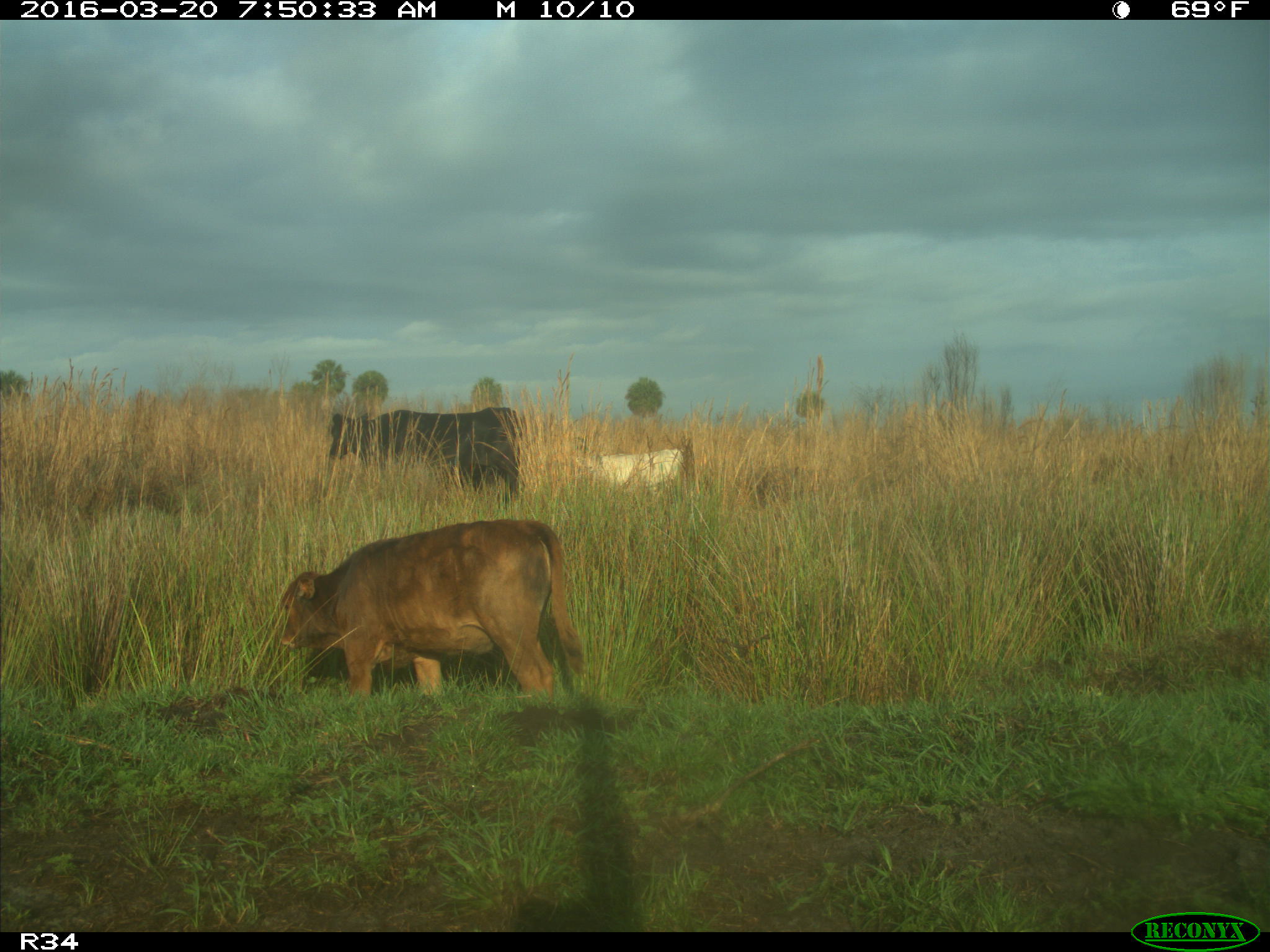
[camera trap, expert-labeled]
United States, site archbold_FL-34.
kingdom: Animalia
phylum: Chordata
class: Mammalia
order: Artiodactyla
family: Bovidae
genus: Bos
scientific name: Bos taurus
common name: domestic cow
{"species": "Bos taurus (domestic cow)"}